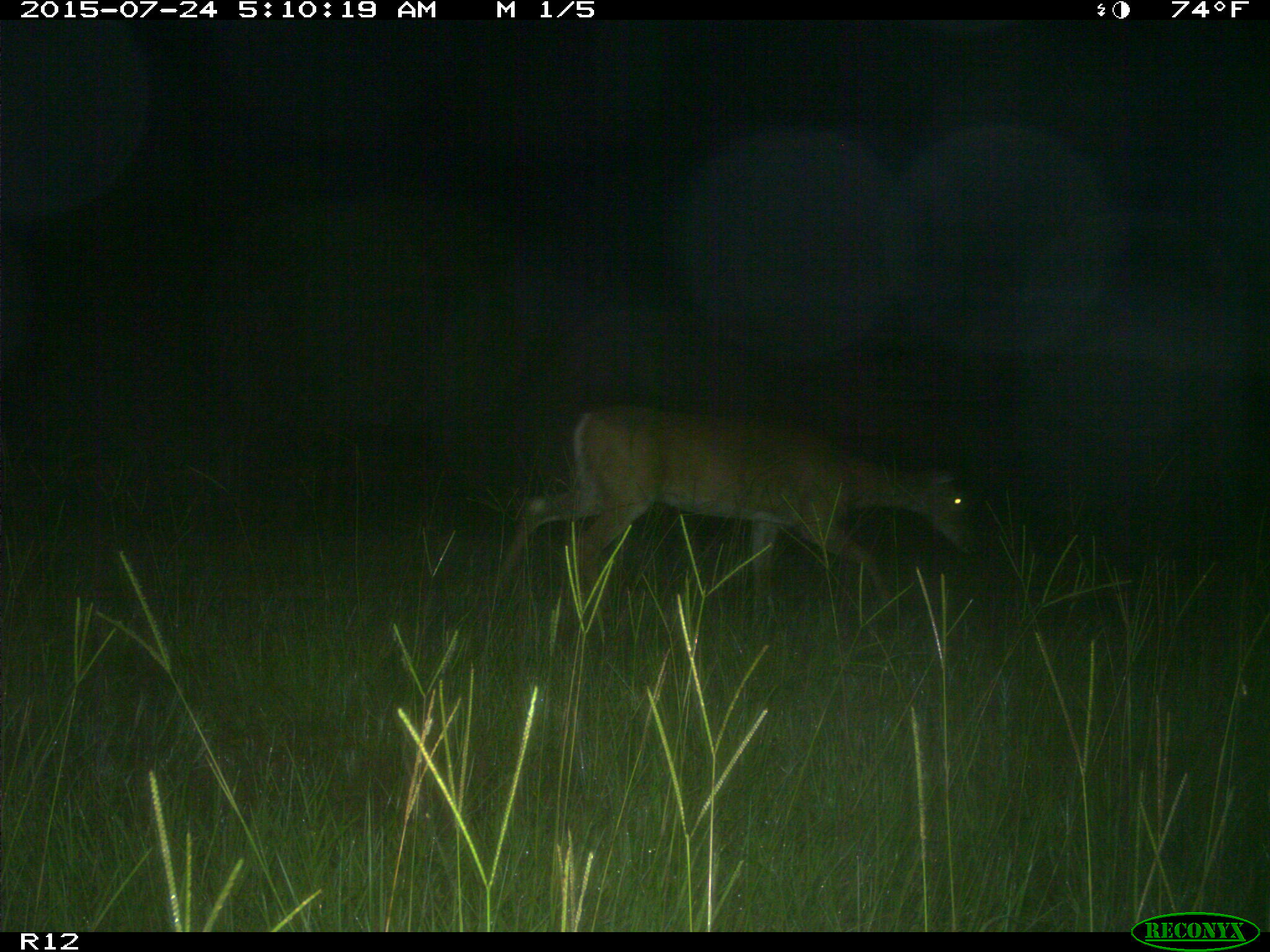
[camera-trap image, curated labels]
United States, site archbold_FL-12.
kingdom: Animalia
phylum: Chordata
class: Mammalia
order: Artiodactyla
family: Cervidae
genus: Odocoileus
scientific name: Odocoileus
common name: deer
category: unidentified deer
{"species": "unidentified deer (deer) (Odocoileus)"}